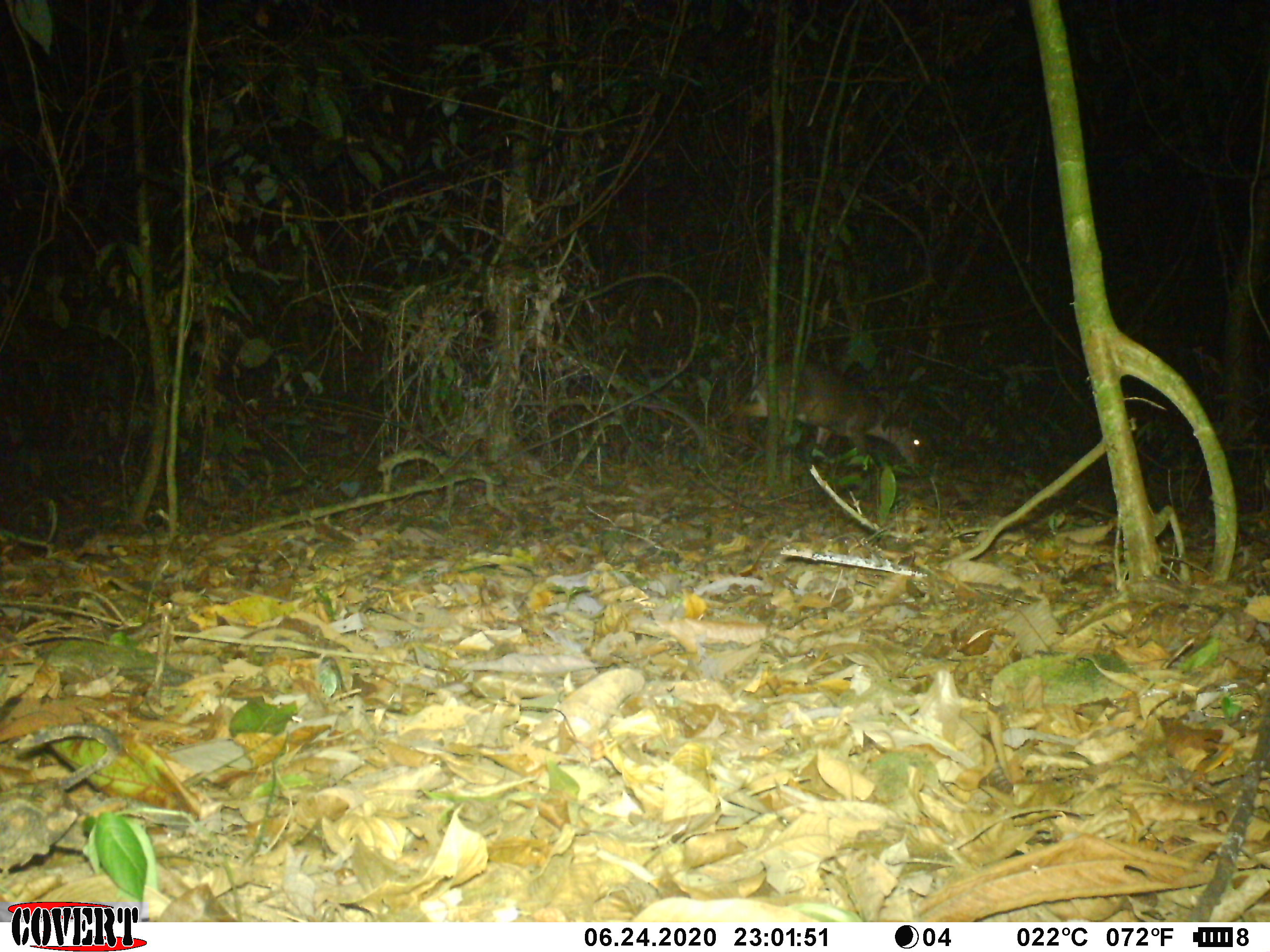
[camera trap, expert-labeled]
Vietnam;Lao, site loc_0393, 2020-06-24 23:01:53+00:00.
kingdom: Animalia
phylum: Chordata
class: Mammalia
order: Artiodactyla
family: Cervidae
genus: Muntiacus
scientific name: Muntiacus vuquangensis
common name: large-antlered muntjac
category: large antlered muntjac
Large antlered muntjac (large-antlered muntjac) (Muntiacus vuquangensis). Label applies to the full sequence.